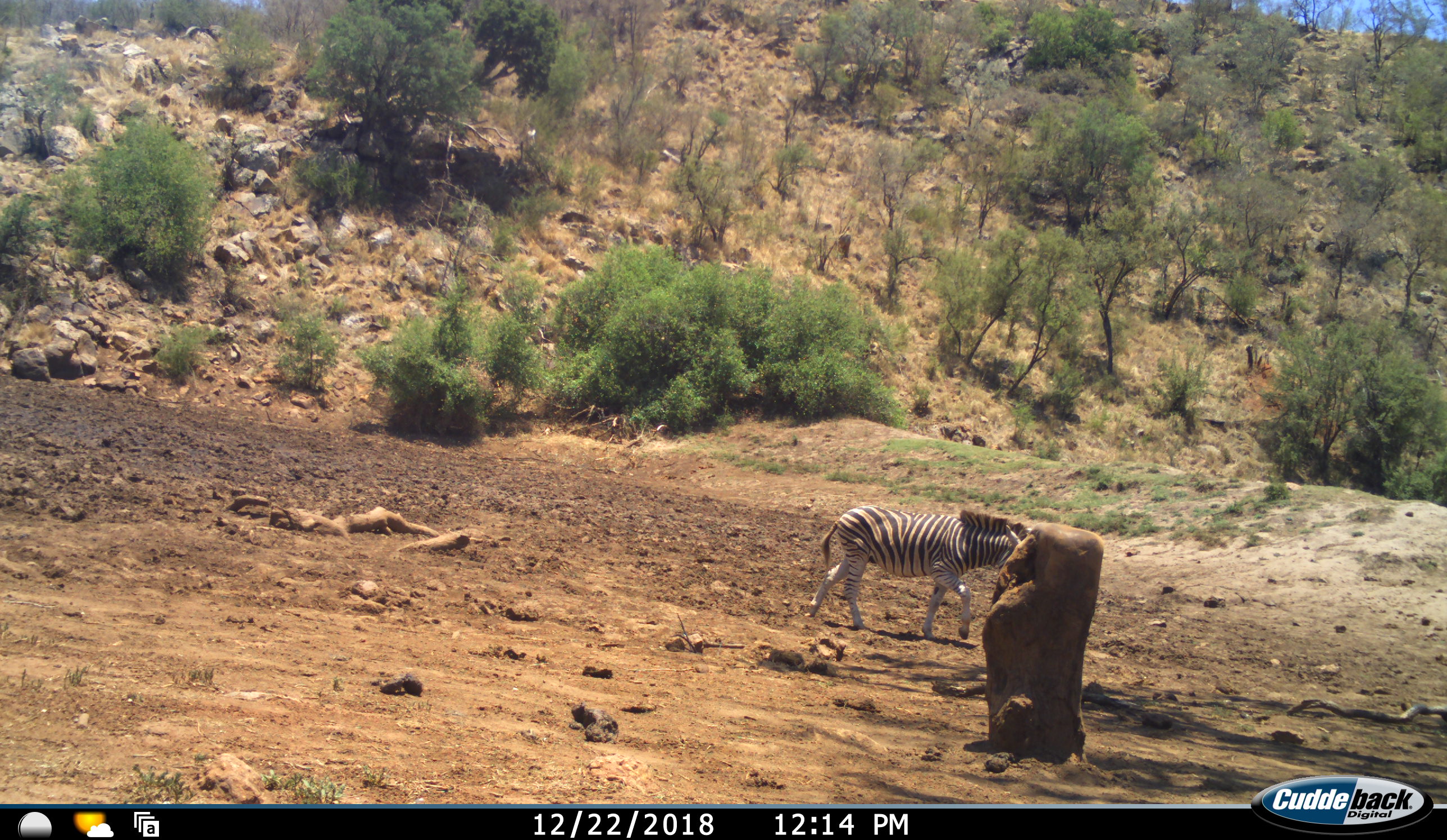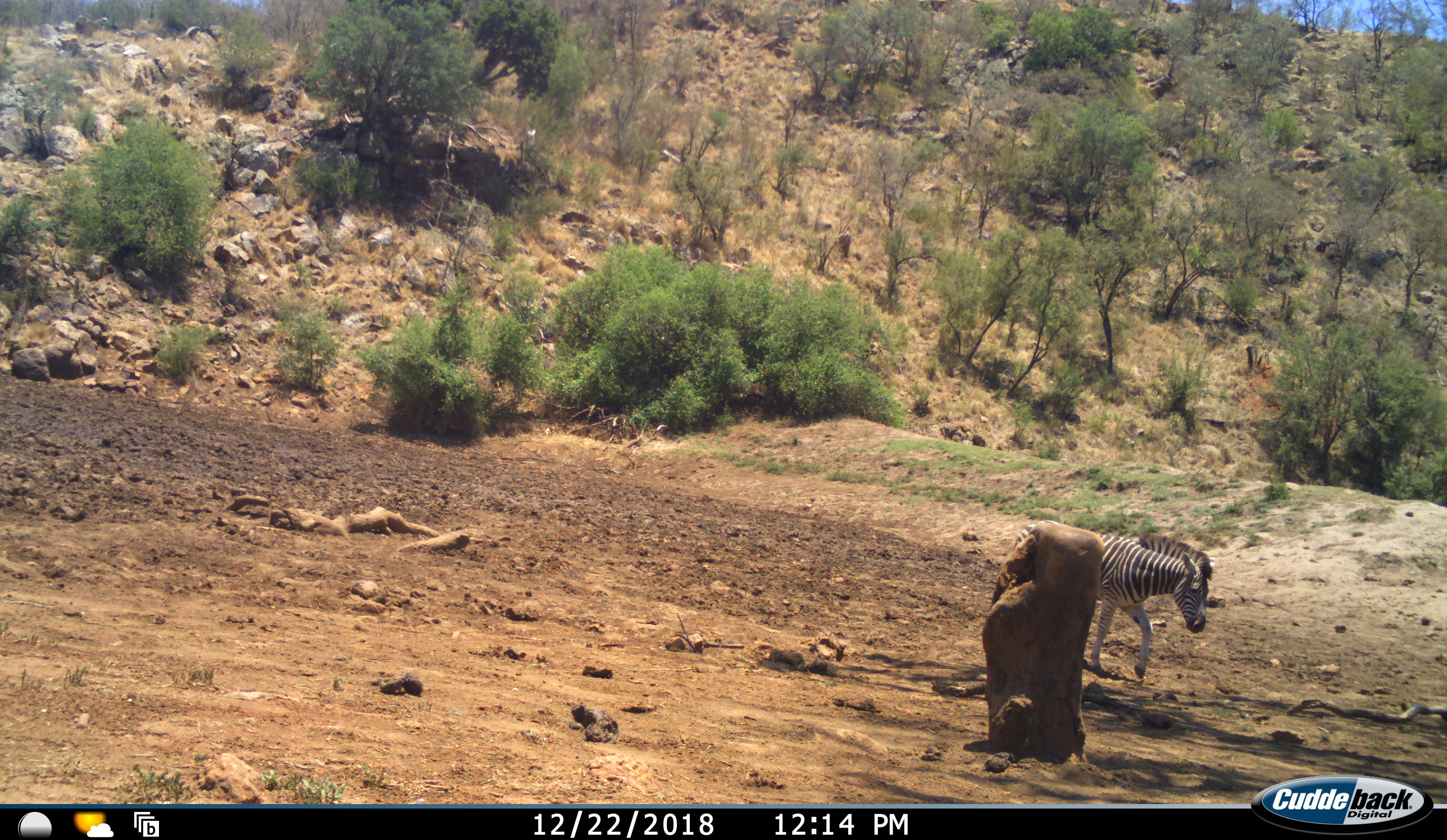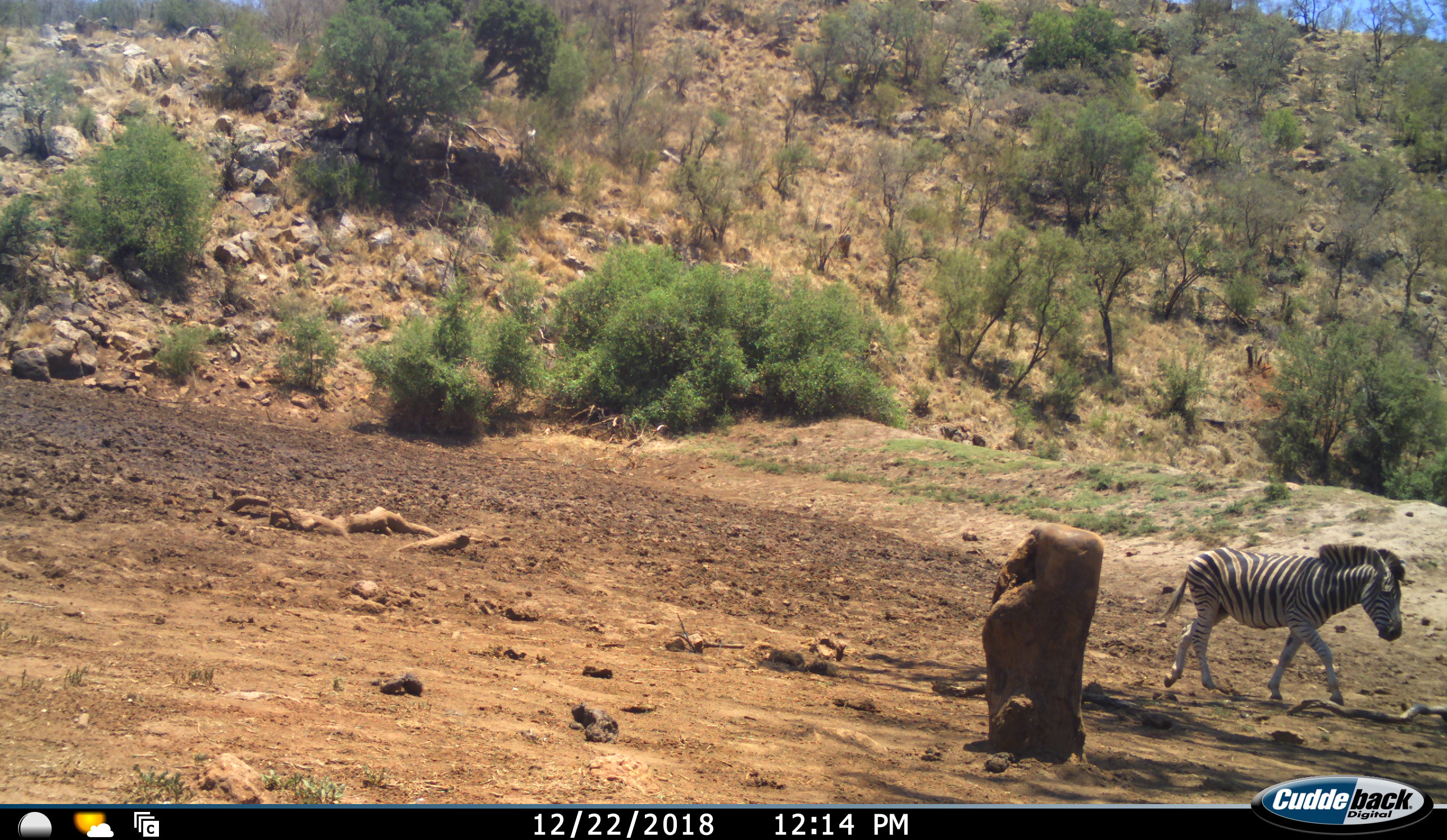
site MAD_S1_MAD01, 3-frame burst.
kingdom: Animalia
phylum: Chordata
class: Mammalia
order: Perissodactyla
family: Equidae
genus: Equus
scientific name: Equus quagga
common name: plains zebra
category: zebraplains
Zebraplains (plains zebra) (Equus quagga), count 1. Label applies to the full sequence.